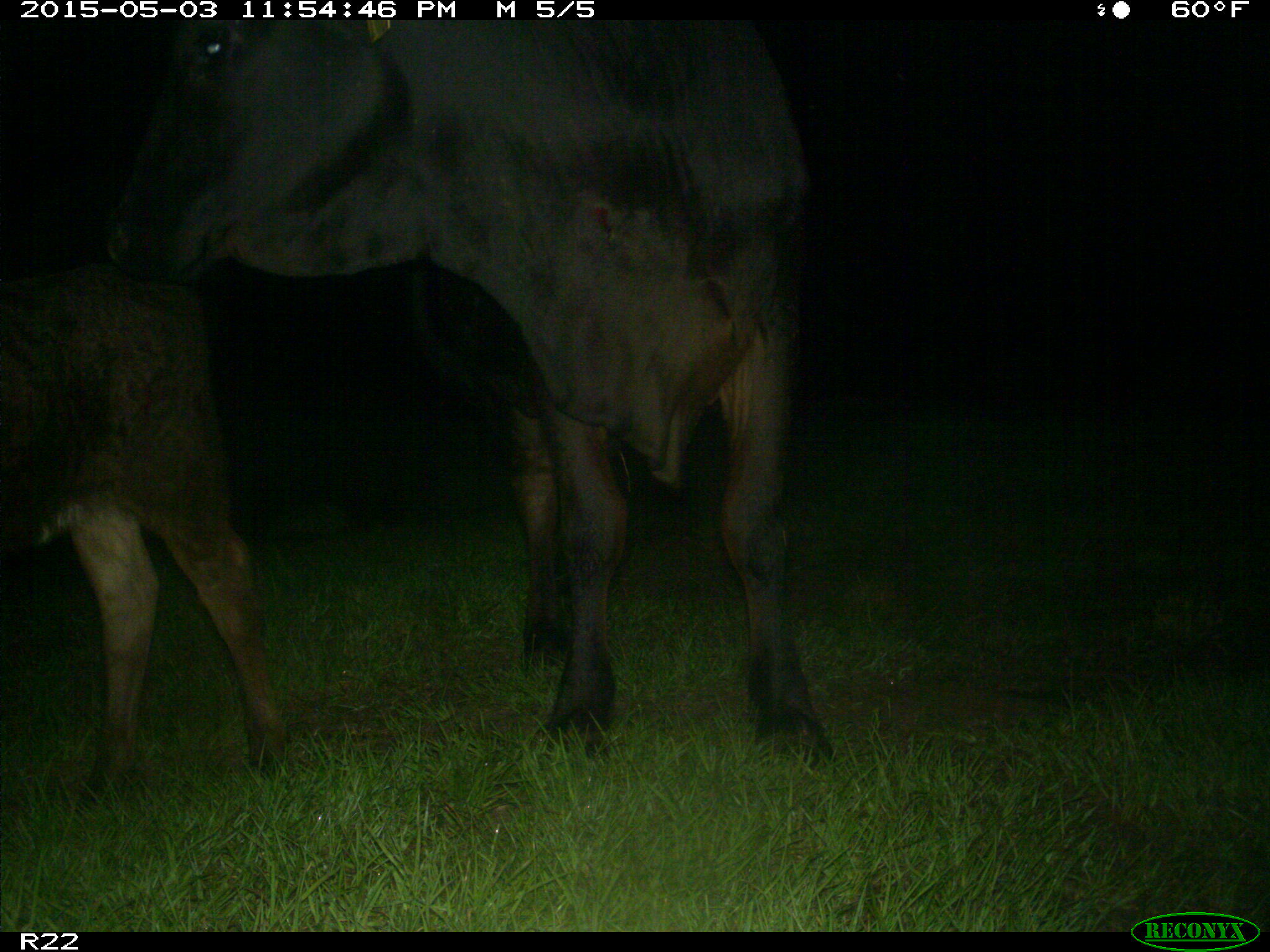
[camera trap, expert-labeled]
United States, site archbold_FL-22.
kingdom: Animalia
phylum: Chordata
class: Mammalia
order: Artiodactyla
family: Bovidae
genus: Bos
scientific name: Bos taurus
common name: domestic cow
Bos taurus (domestic cow).